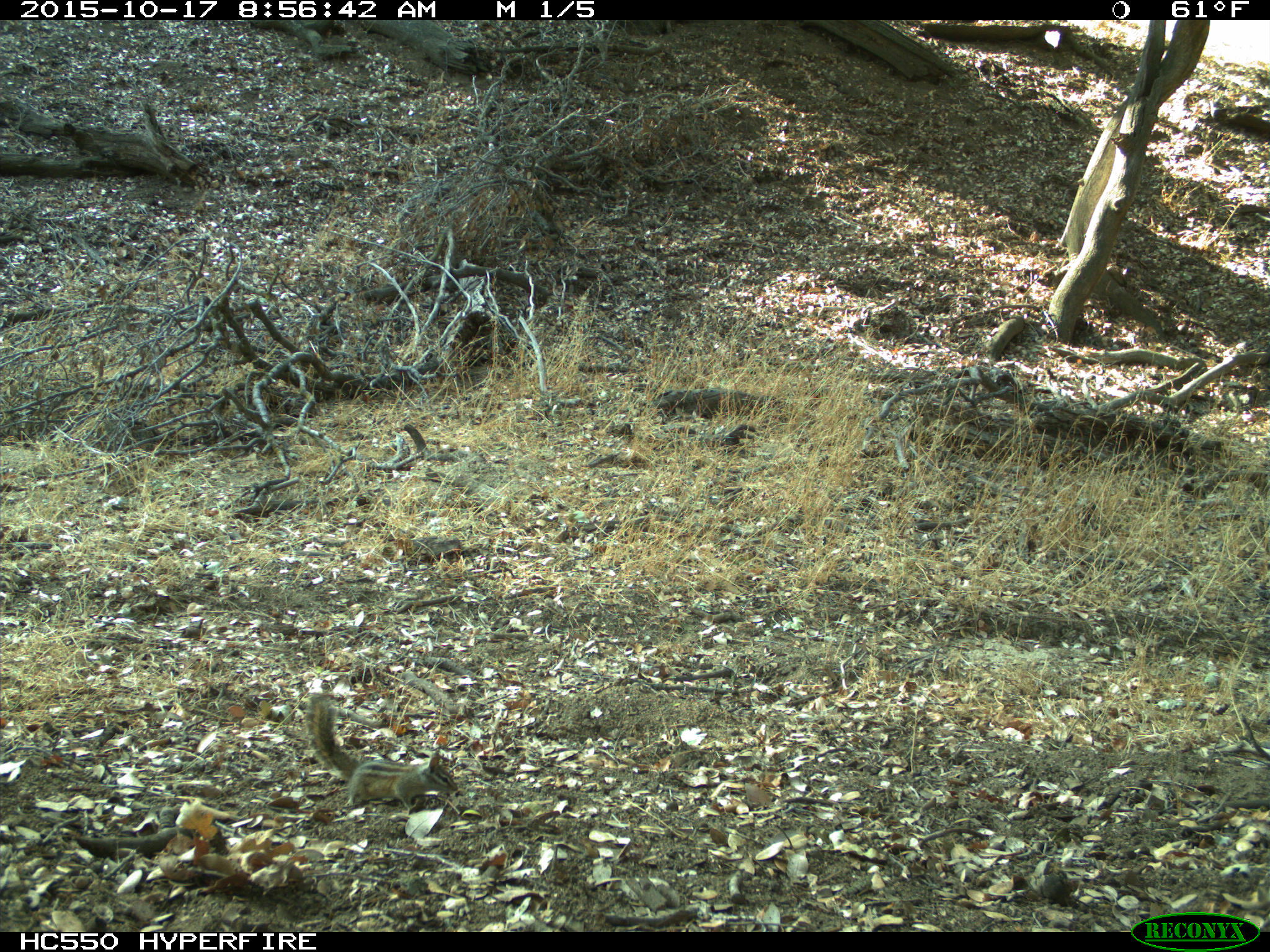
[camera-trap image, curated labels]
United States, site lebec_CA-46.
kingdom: Animalia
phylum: Chordata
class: Mammalia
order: Rodentia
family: Sciuridae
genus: Tamias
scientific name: Tamias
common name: chipmunk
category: unidentified chipmunk